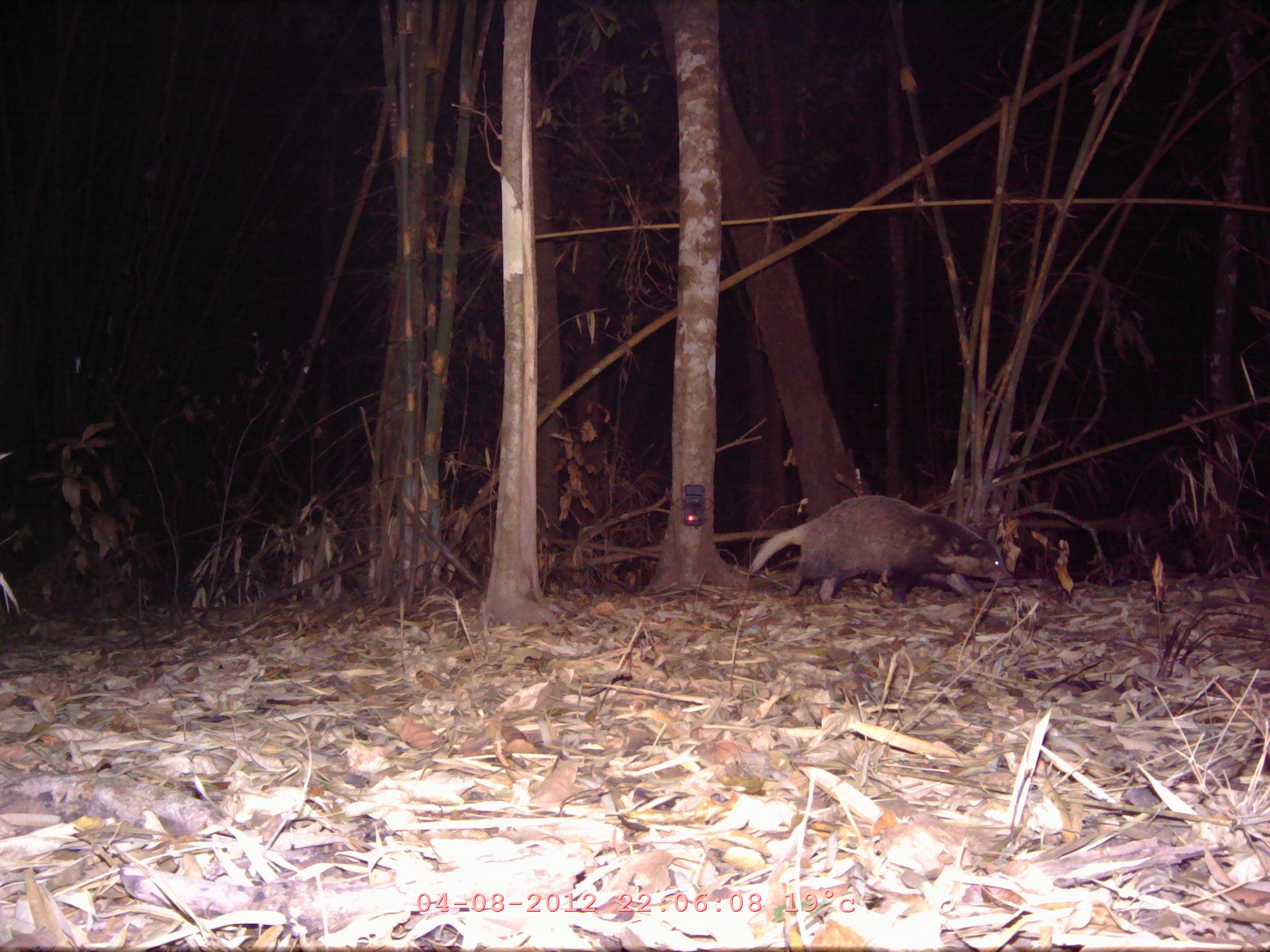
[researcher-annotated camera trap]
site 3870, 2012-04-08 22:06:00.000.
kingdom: Animalia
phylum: Chordata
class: Mammalia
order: Carnivora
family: Mustelidae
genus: Arctonyx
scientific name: Arctonyx collaris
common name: greater hog badger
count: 1